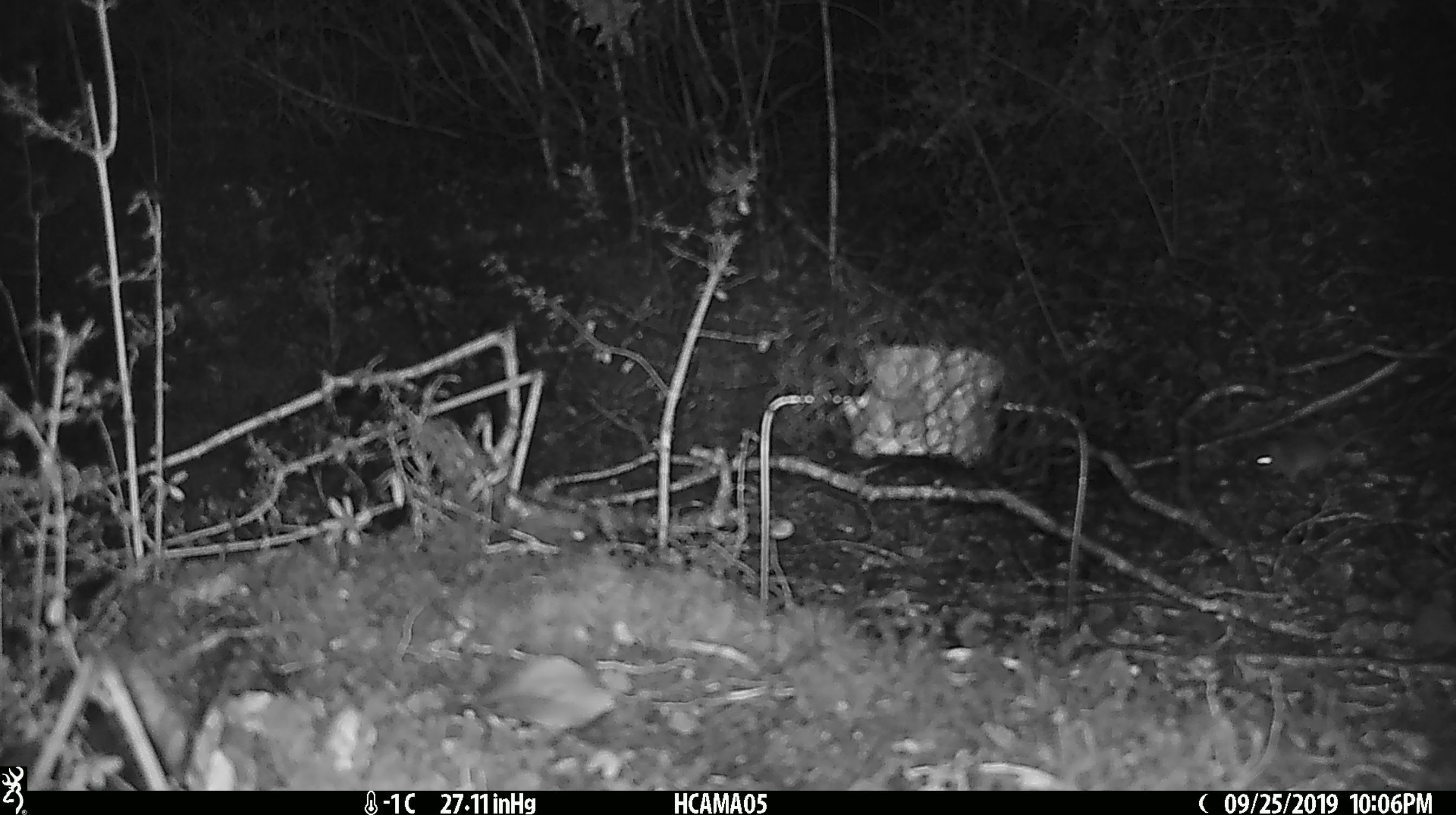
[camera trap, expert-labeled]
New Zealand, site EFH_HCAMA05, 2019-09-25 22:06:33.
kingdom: Animalia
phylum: Chordata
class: Mammalia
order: Rodentia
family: Muridae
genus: Mus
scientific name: Mus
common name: mouse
Mouse (Mus).